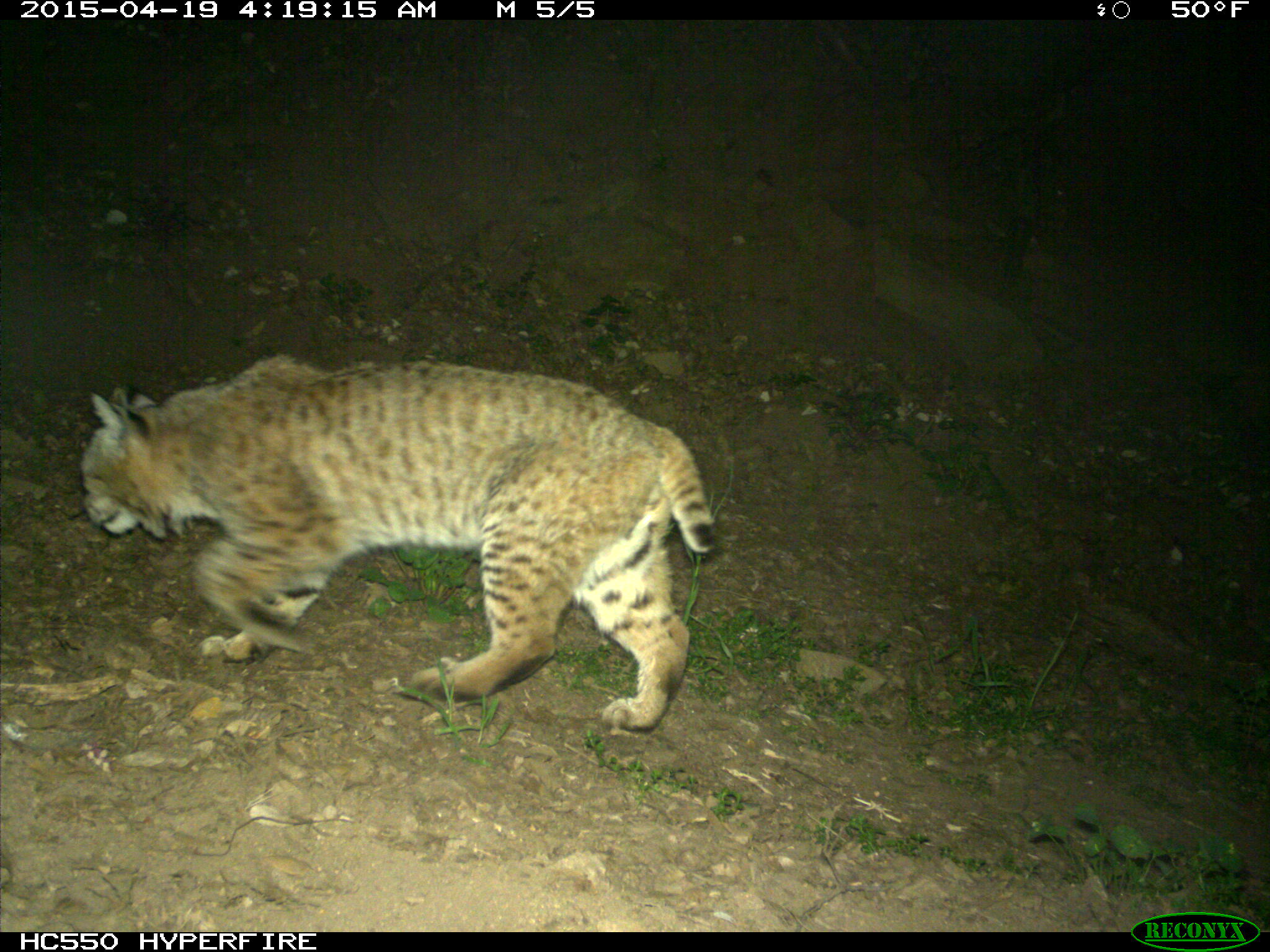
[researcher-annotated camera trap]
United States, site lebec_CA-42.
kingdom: Animalia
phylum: Chordata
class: Mammalia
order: Carnivora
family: Felidae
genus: Lynx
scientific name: Lynx rufus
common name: bobcat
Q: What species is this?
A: Lynx rufus (bobcat).